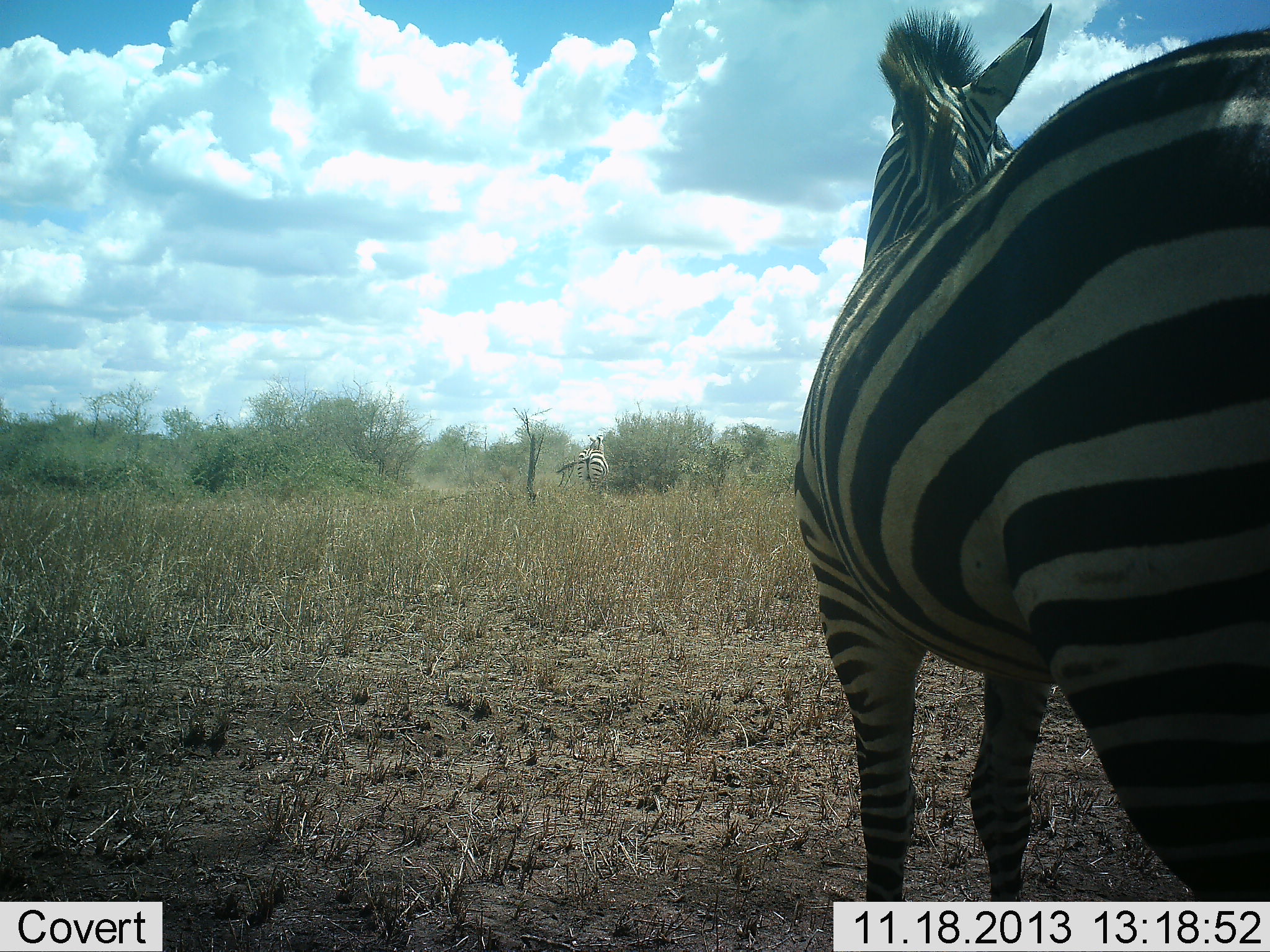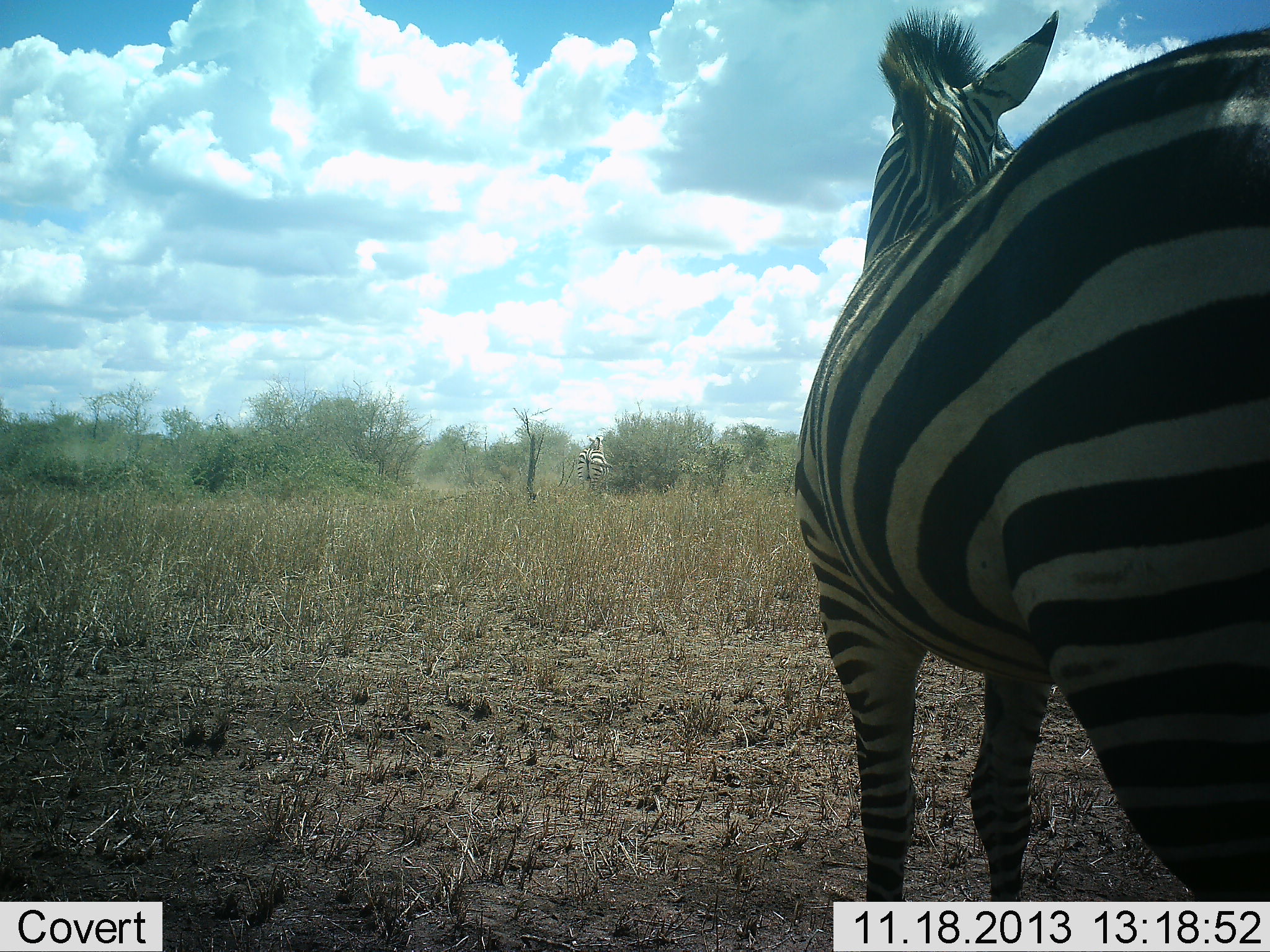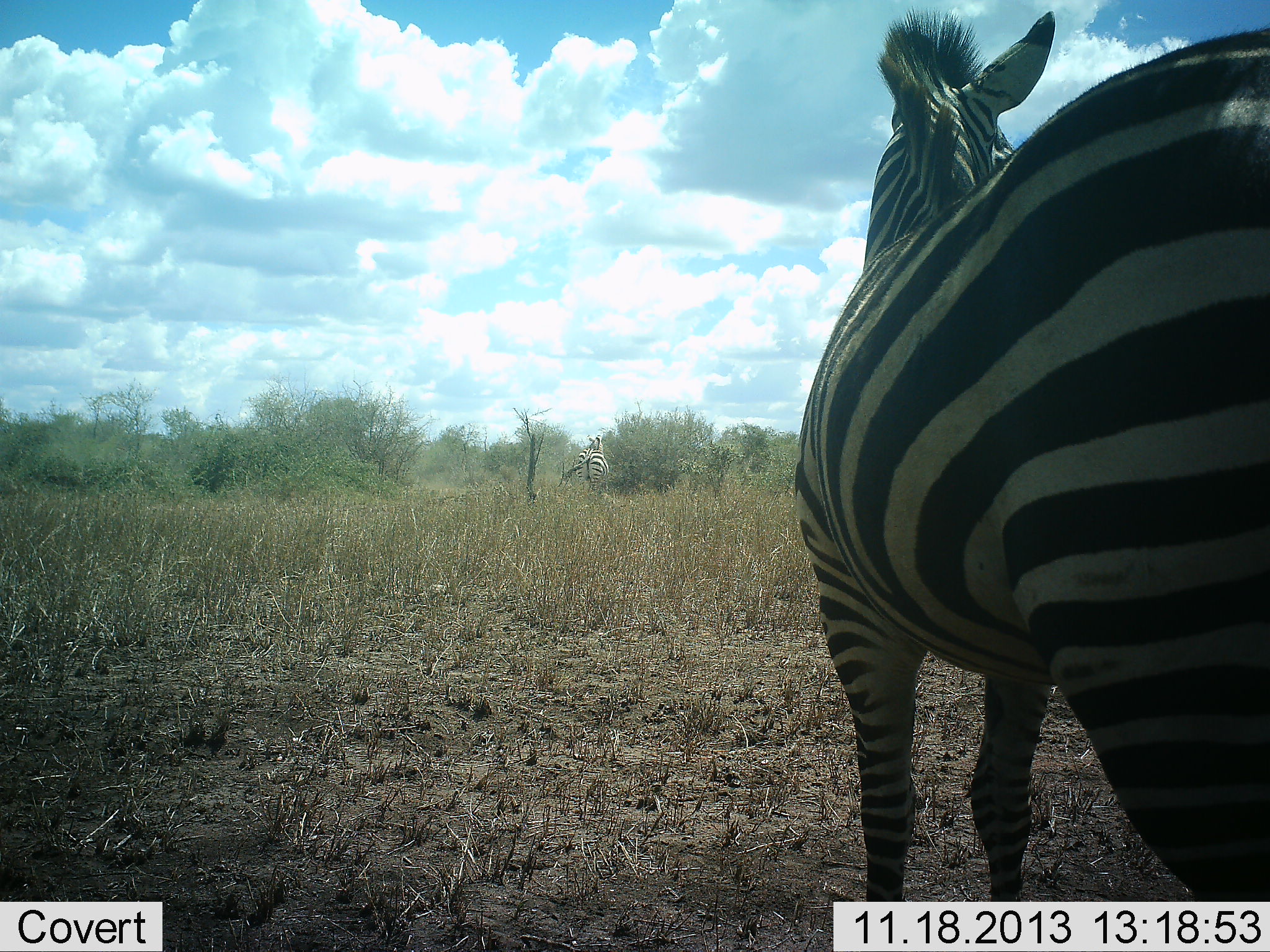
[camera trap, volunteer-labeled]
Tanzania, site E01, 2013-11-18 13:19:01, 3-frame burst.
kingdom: Animalia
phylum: Chordata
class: Mammalia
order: Perissodactyla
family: Equidae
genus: Equus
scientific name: Equus quagga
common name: plains zebra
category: zebra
Zebra (plains zebra) (Equus quagga), count 2. Behavior (volunteer vote fractions): standing 100%, resting 0%, moving 0%, interacting 0%. Young present (vote fraction): 0%. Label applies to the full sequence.